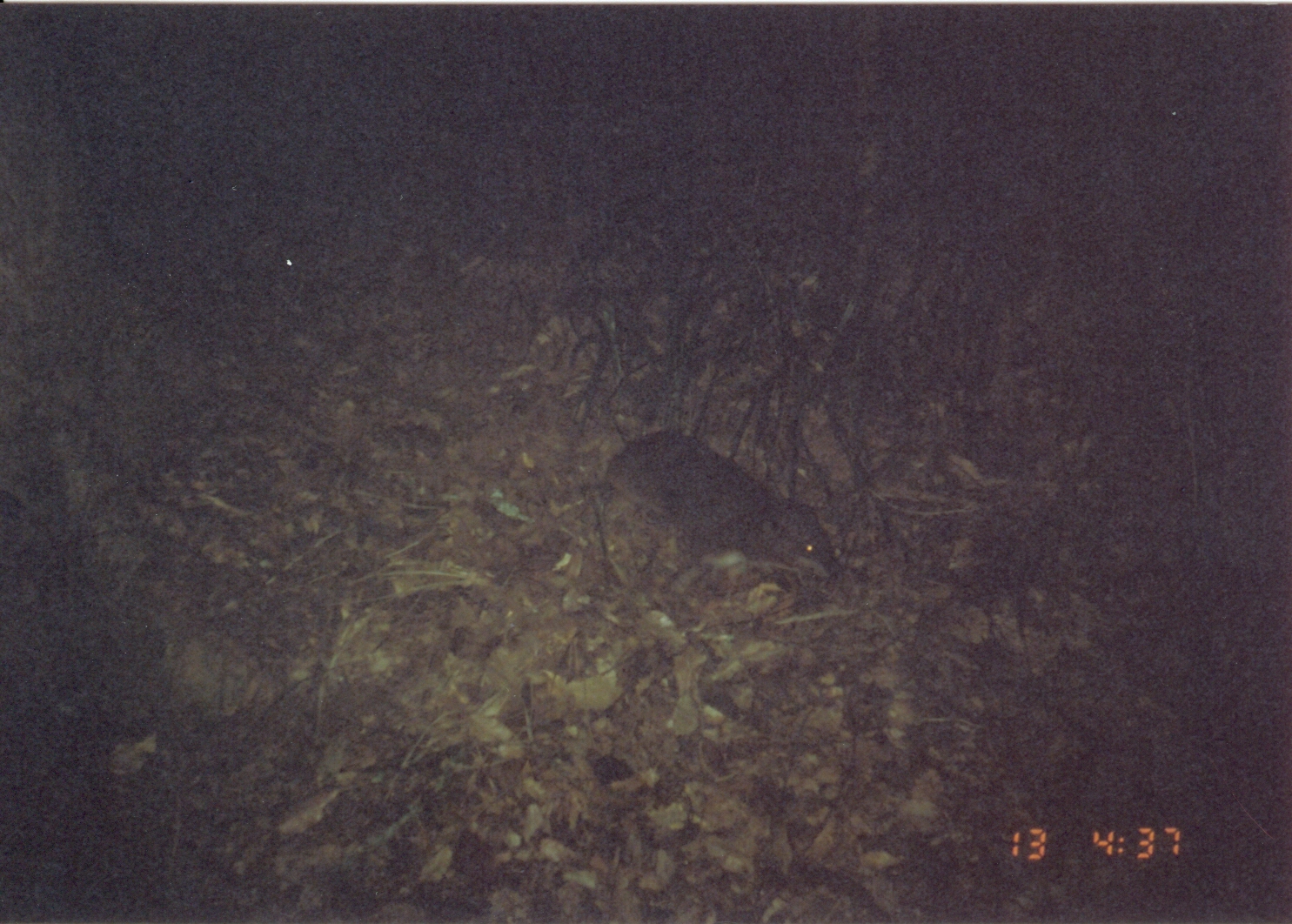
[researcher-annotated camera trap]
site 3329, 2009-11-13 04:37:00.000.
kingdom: Animalia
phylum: Chordata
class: Mammalia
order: Hyracoidea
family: Procaviidae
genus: Dendrohyrax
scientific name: Dendrohyrax arboreus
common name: southern tree hyrax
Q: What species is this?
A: Dendrohyrax arboreus (southern tree hyrax).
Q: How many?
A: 1.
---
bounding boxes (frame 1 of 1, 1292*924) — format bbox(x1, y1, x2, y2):
dendrohyrax arboreus: bbox(597, 429, 841, 581)